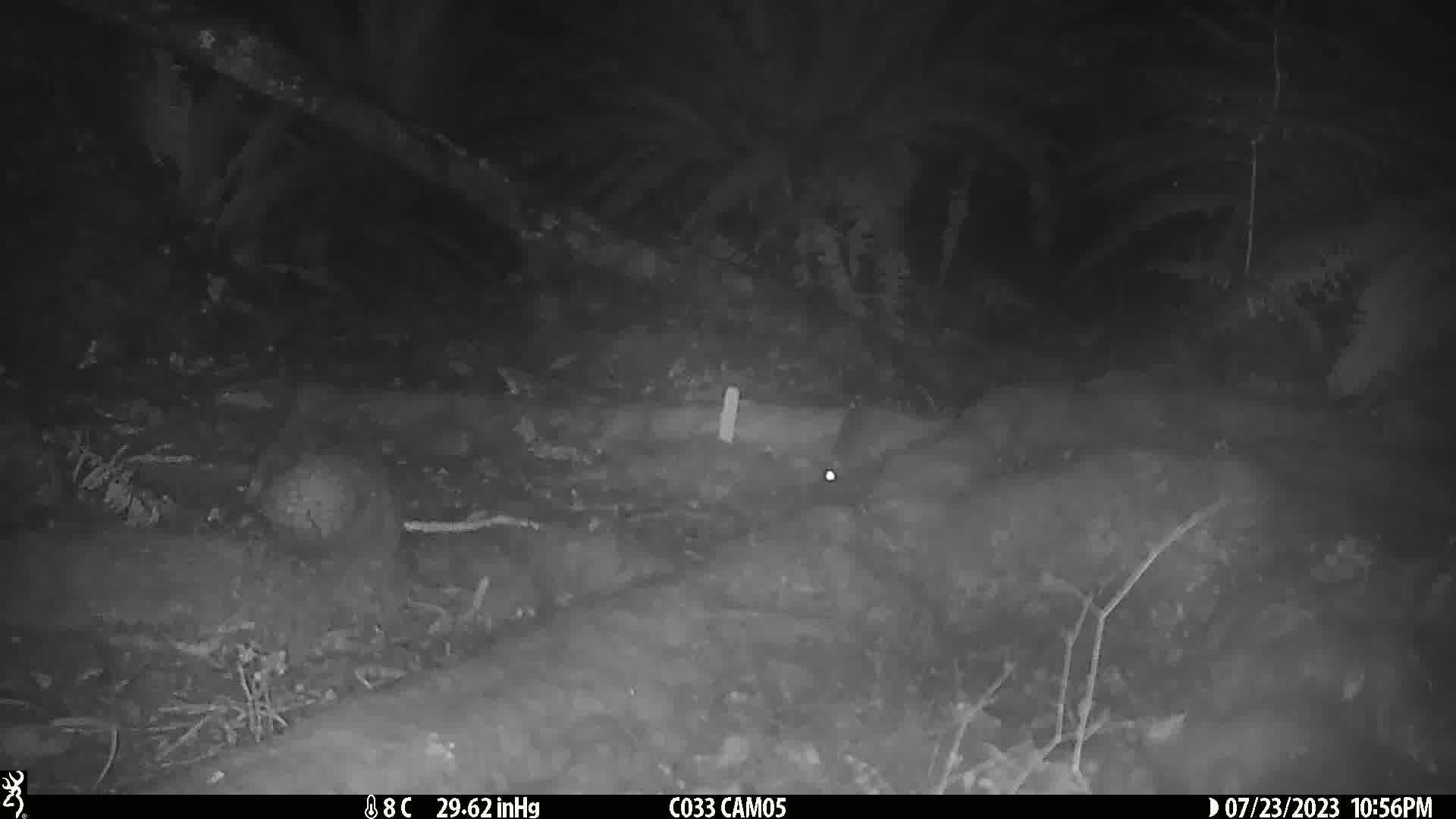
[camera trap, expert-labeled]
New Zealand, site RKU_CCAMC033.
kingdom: Animalia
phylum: Chordata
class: Mammalia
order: Rodentia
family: Muridae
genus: Rattus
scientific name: Rattus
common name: rat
Rat (Rattus).